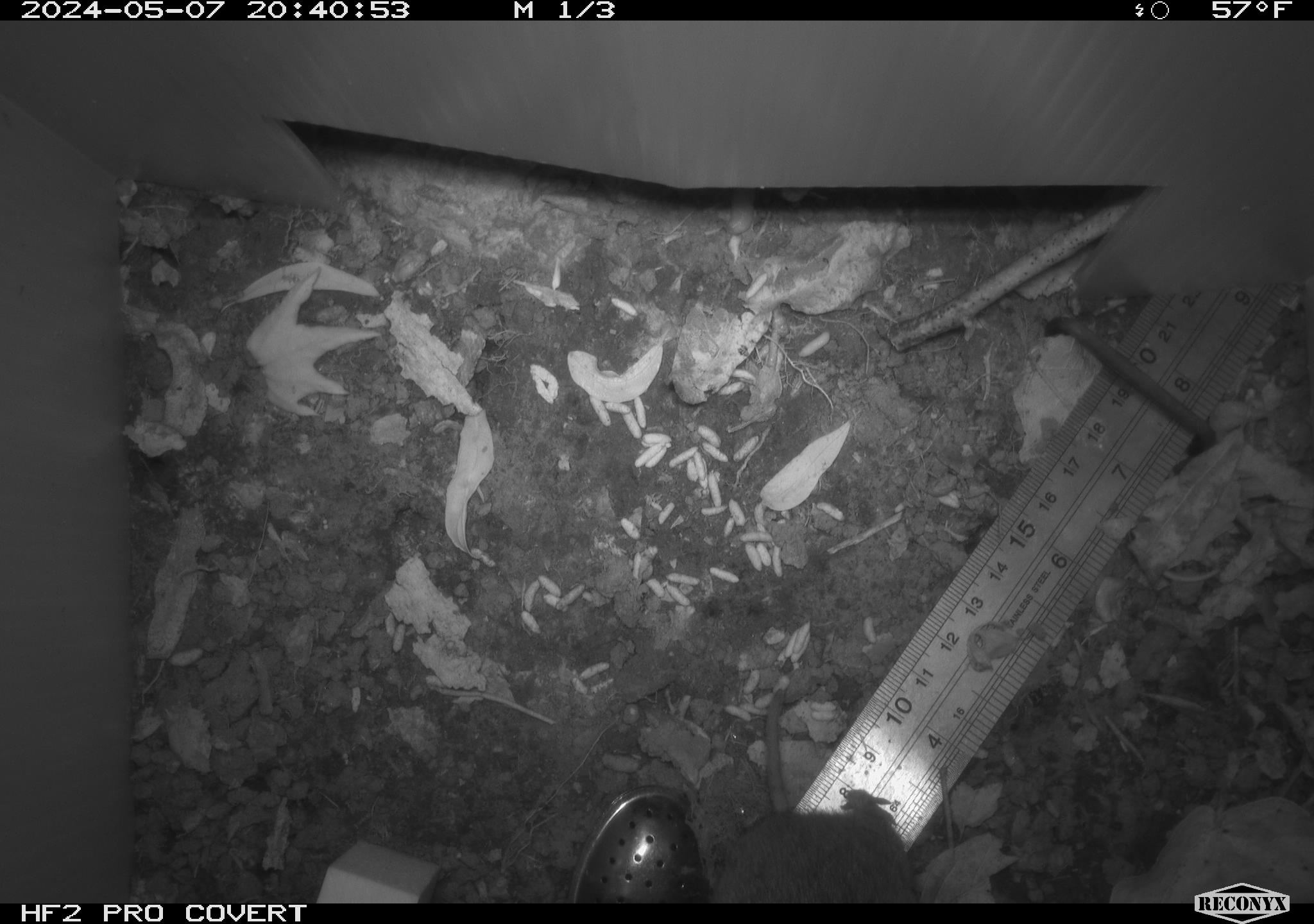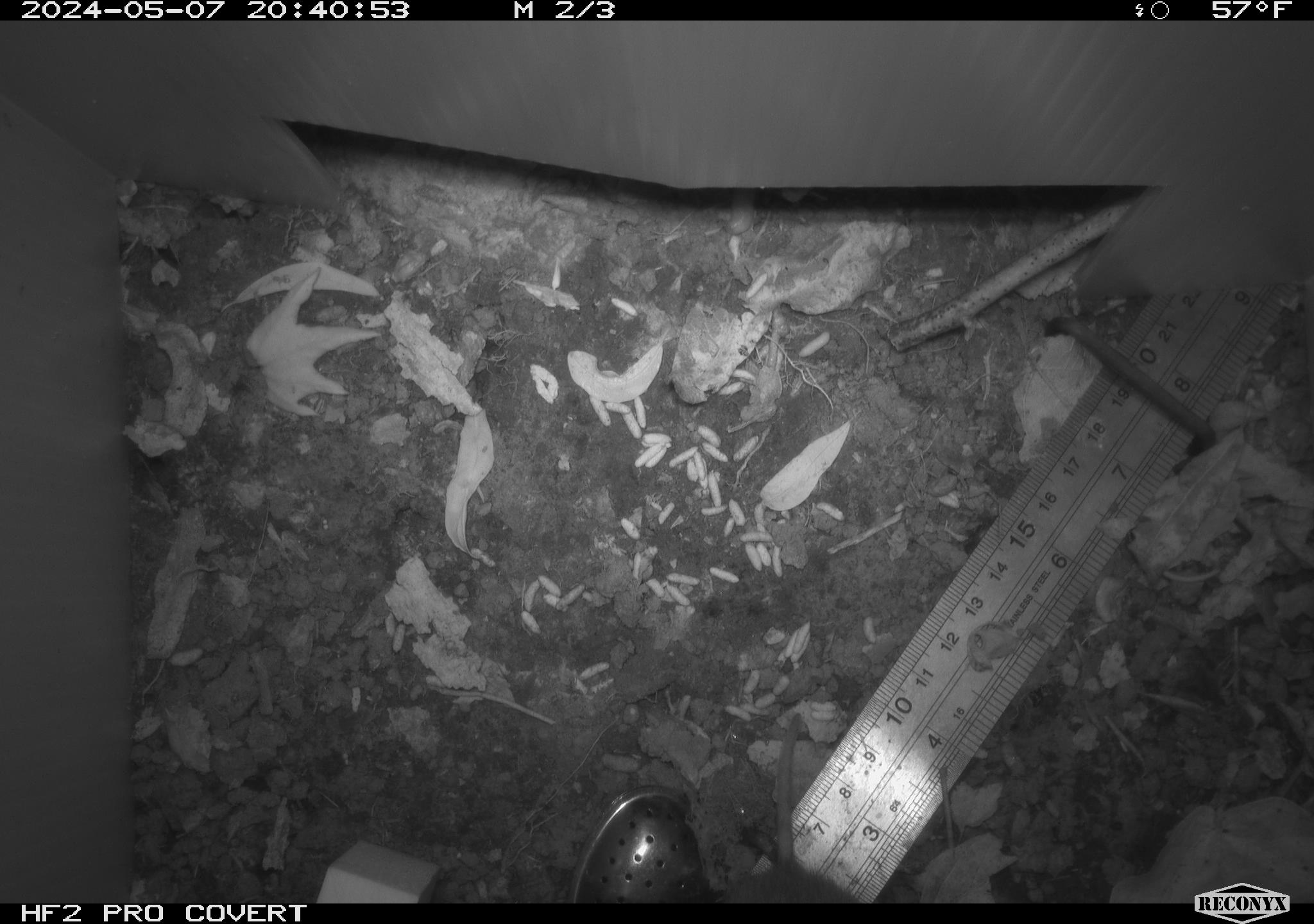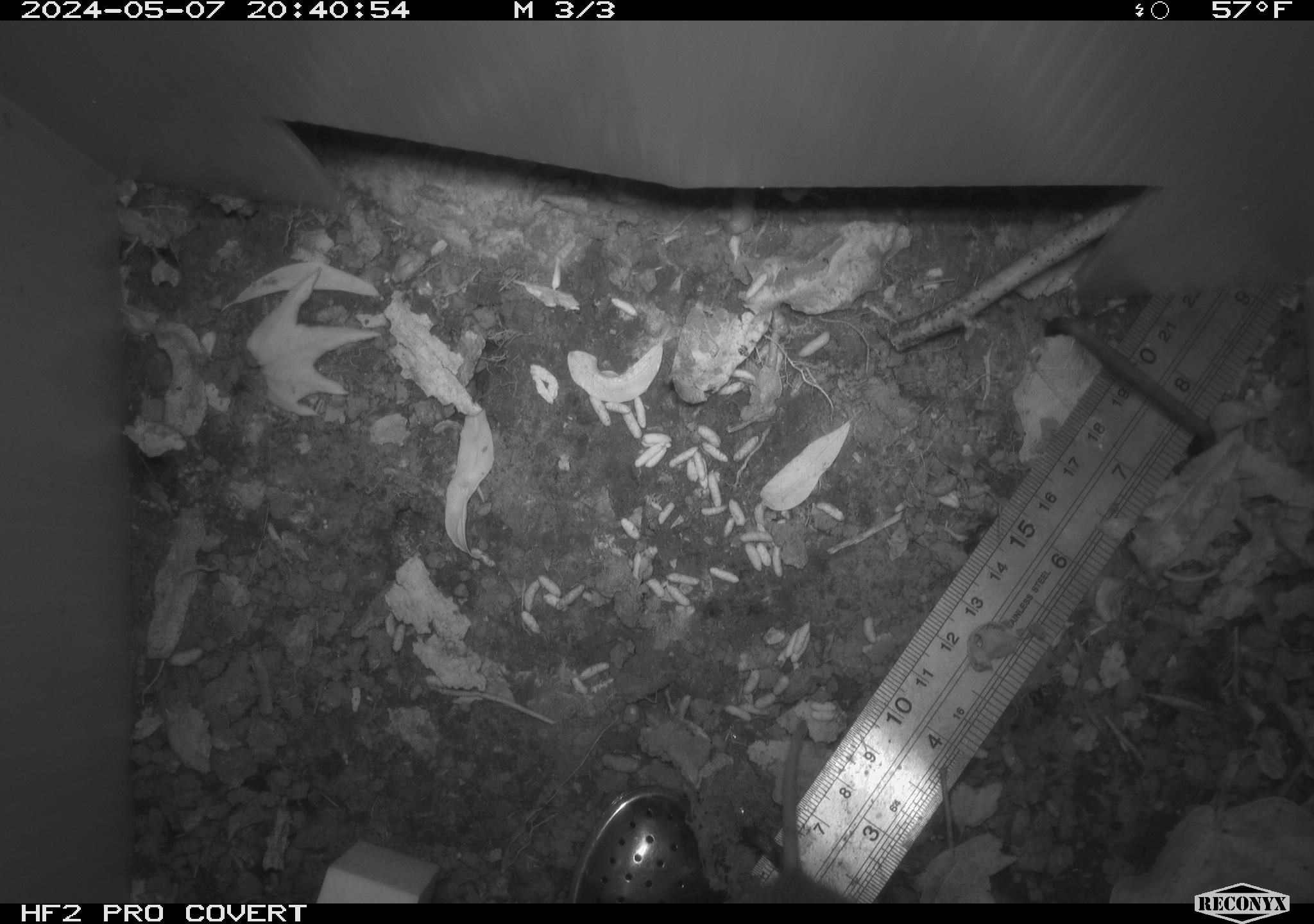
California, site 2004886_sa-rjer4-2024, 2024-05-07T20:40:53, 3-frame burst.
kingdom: Animalia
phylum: Chordata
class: Mammalia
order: Rodentia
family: Cricetidae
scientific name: Arvicolinae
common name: voles, lemmings, and muskrats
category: arvicolinae subfamily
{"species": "arvicolinae subfamily (voles, lemmings, and muskrats) (Arvicolinae)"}